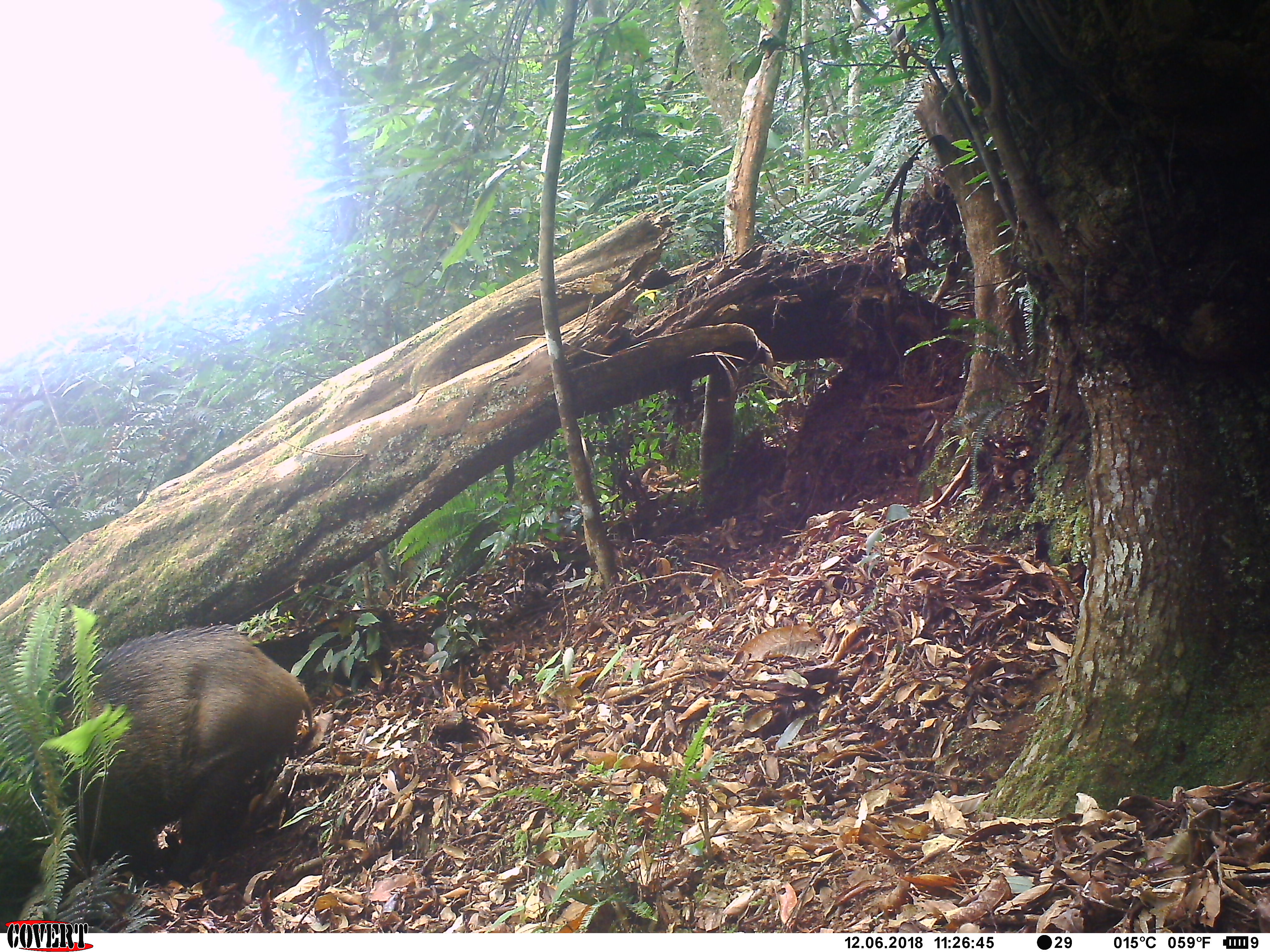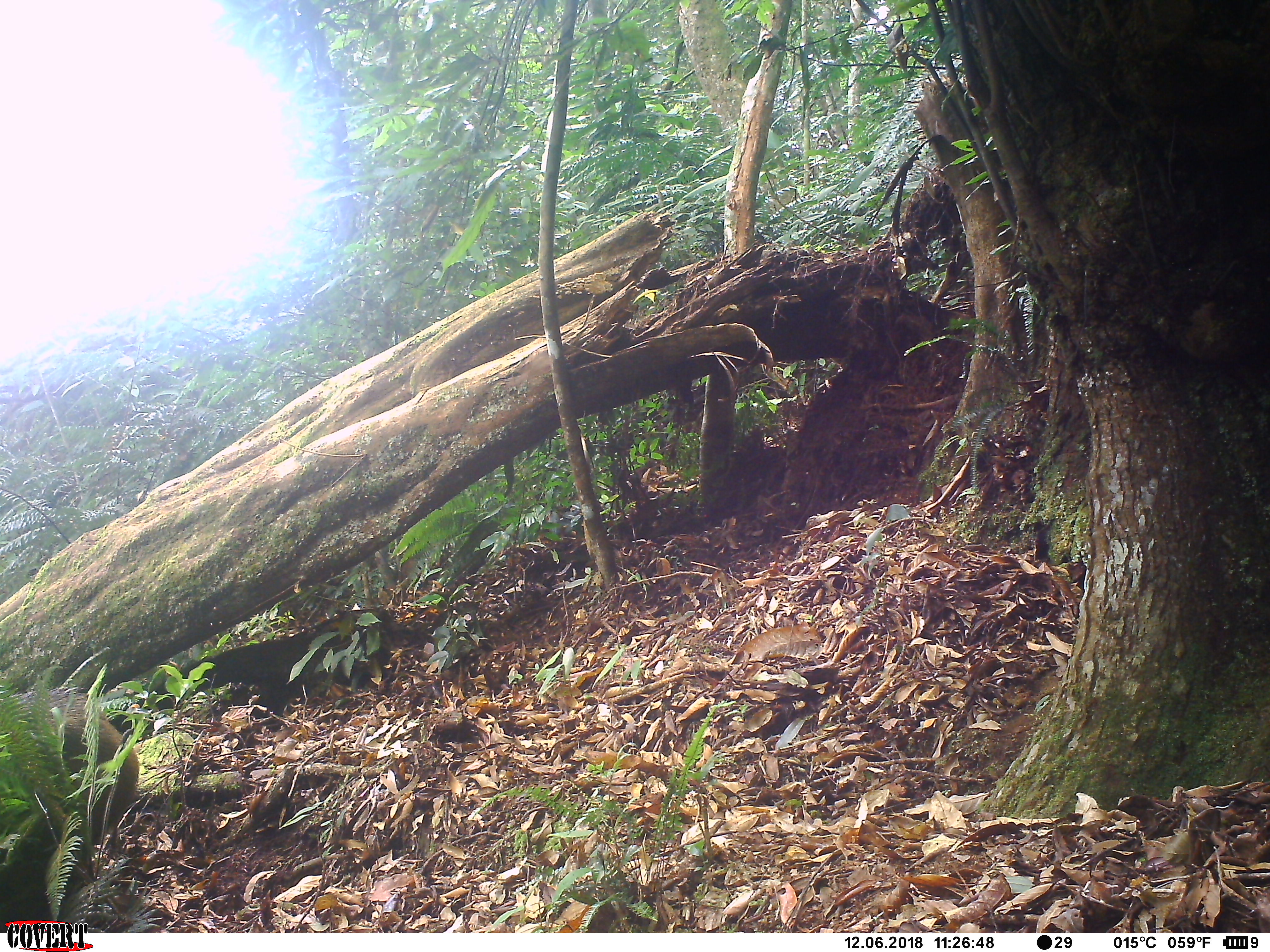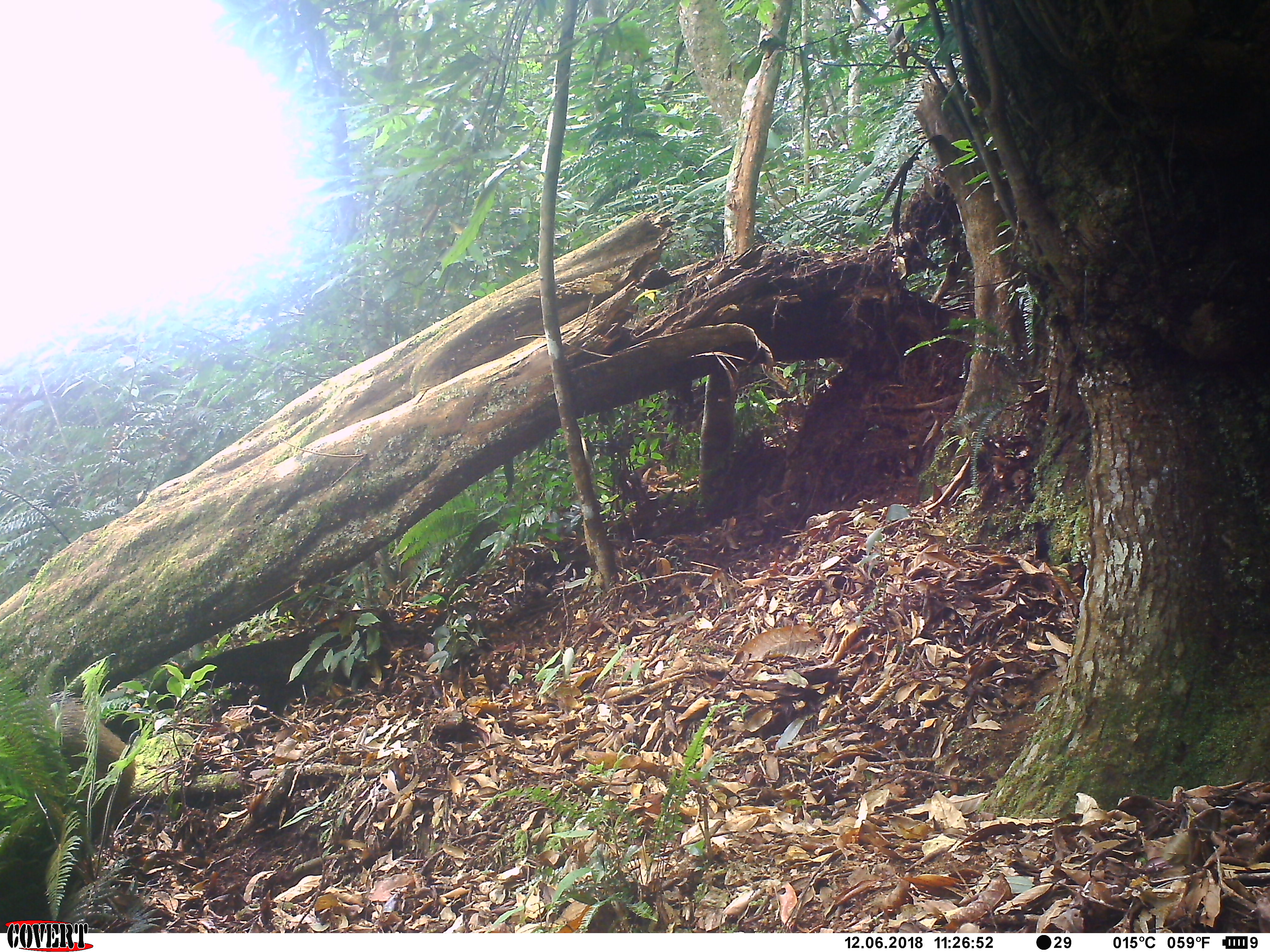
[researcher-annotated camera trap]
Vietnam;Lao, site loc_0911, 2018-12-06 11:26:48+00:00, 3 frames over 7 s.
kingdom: Animalia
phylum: Chordata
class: Mammalia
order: Artiodactyla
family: Suidae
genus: Sus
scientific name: Sus scrofa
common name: eurasian wild pig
Eurasian wild pig (Sus scrofa). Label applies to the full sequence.